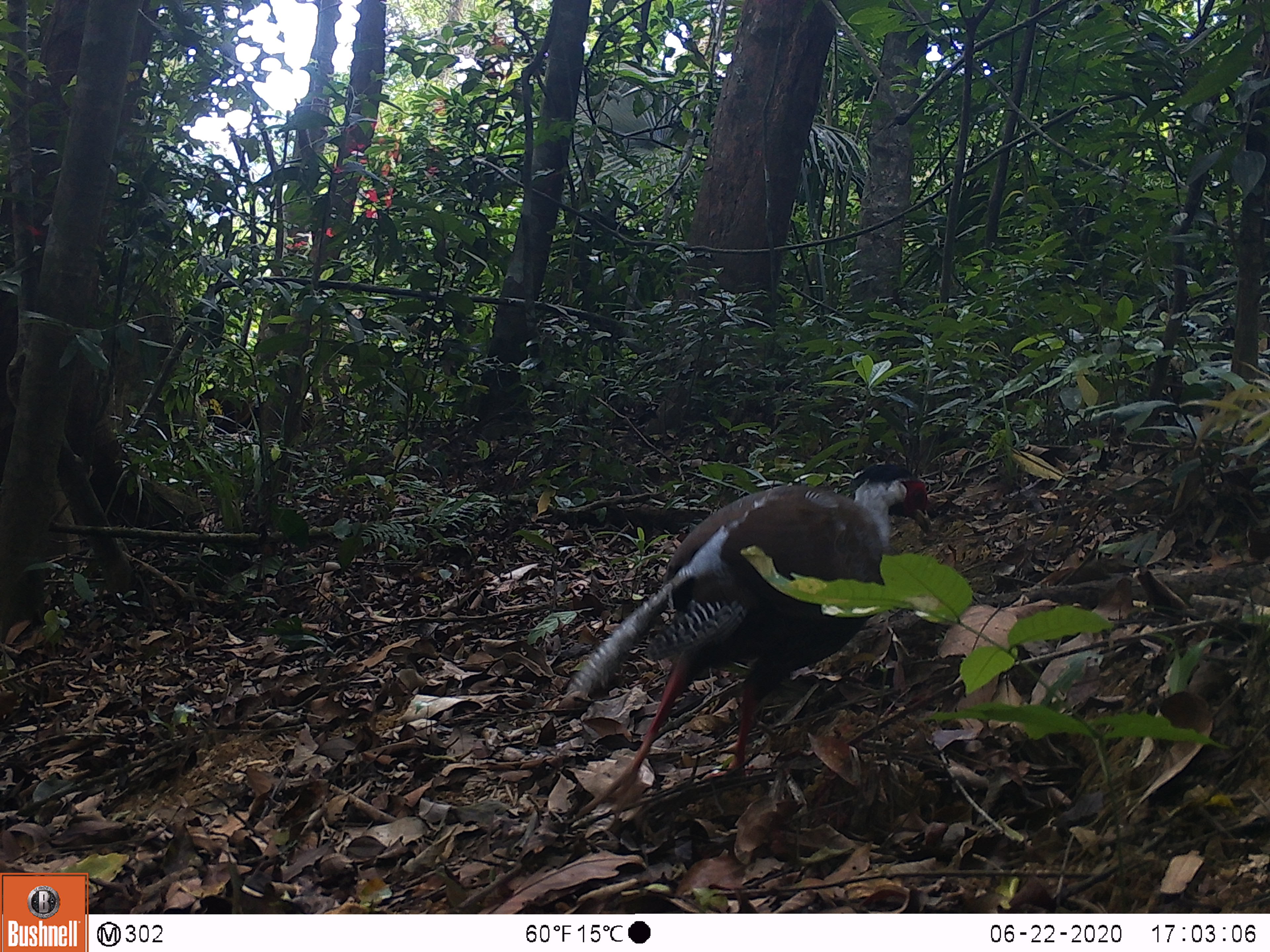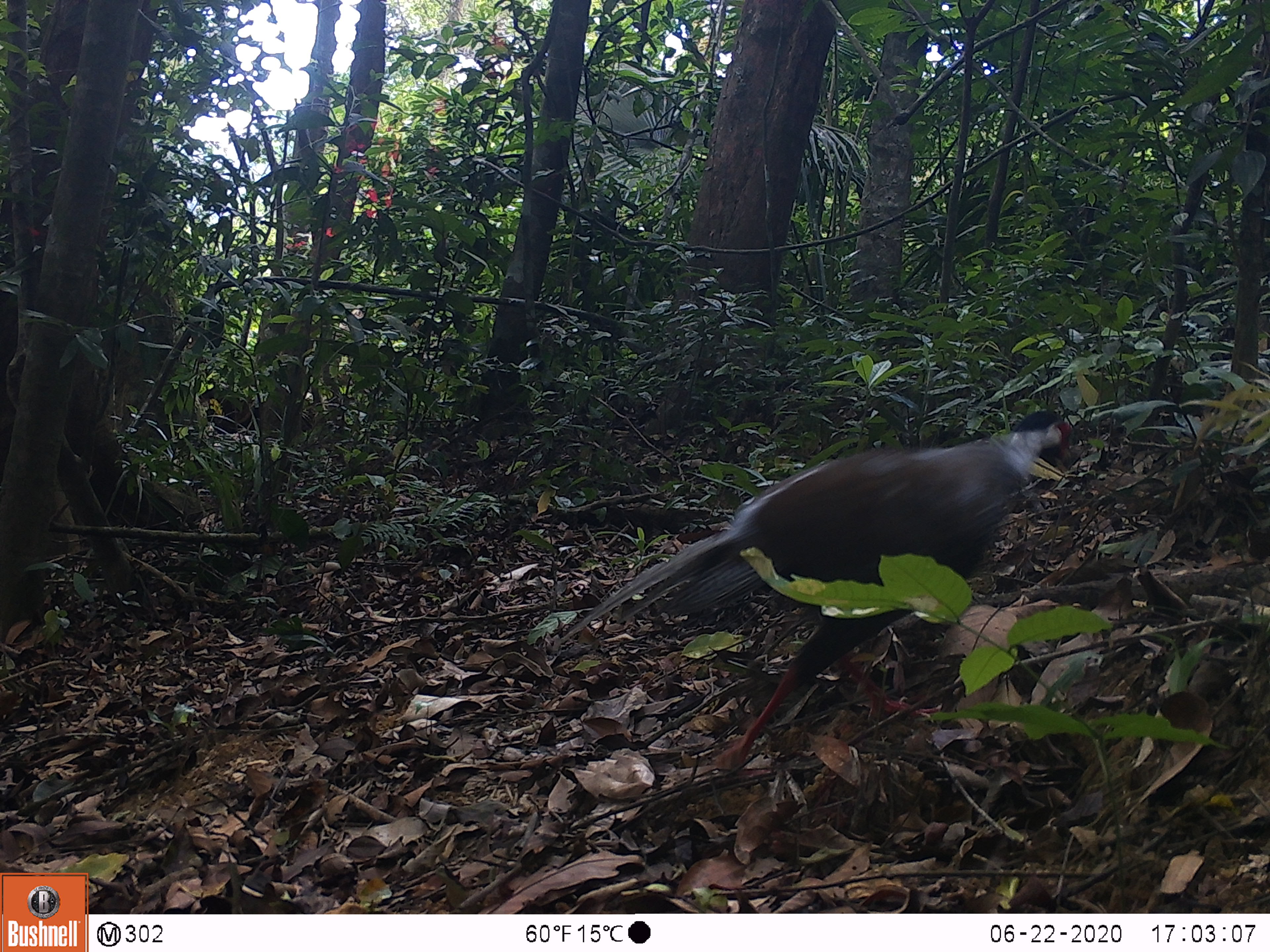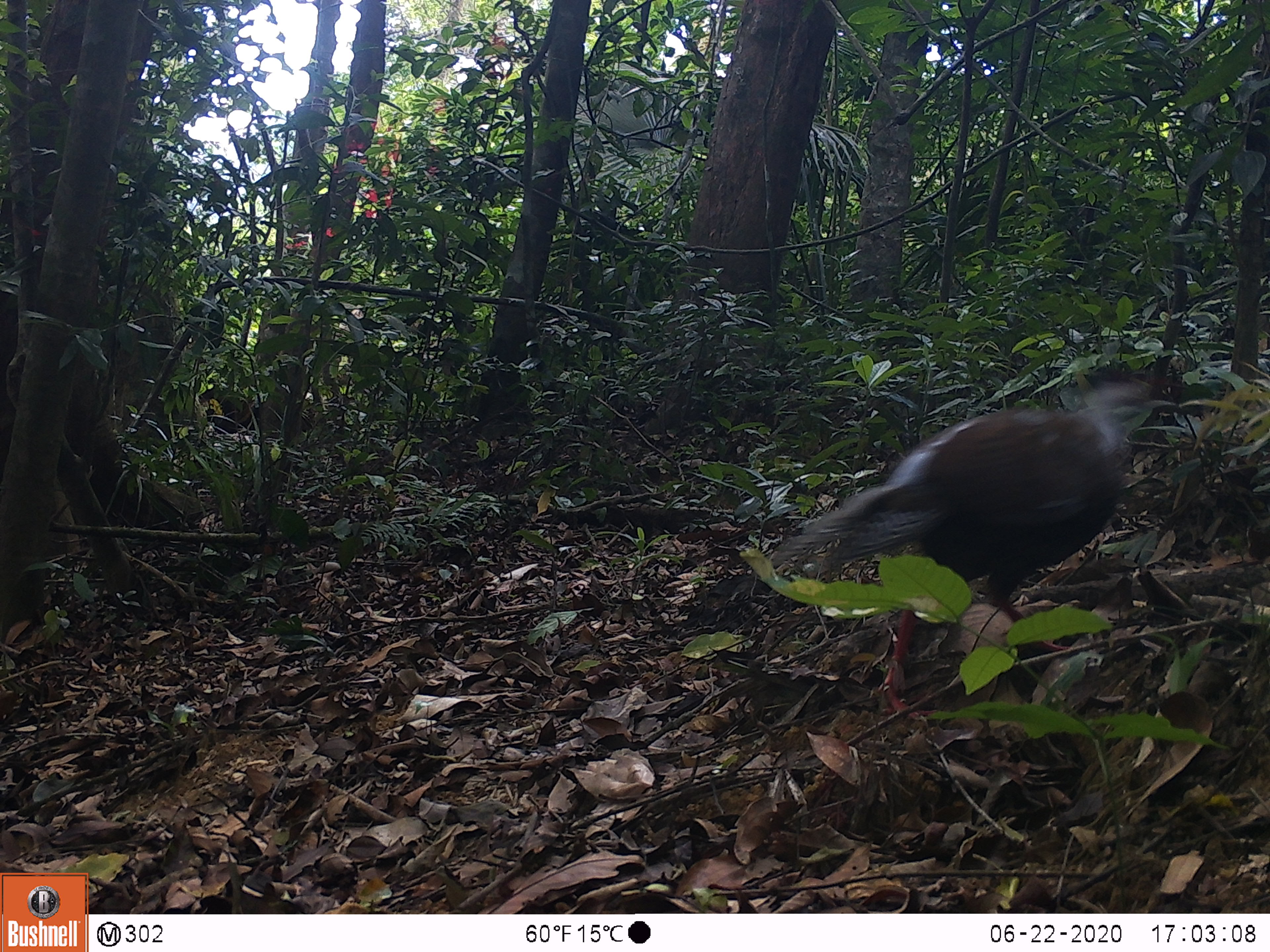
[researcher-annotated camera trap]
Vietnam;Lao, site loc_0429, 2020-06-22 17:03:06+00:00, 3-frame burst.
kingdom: Animalia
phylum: Chordata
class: Aves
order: Galliformes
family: Phasianidae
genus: Lophura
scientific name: Lophura nycthemera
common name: silver pheasant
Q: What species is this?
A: Silver pheasant (Lophura nycthemera).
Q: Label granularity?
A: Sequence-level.